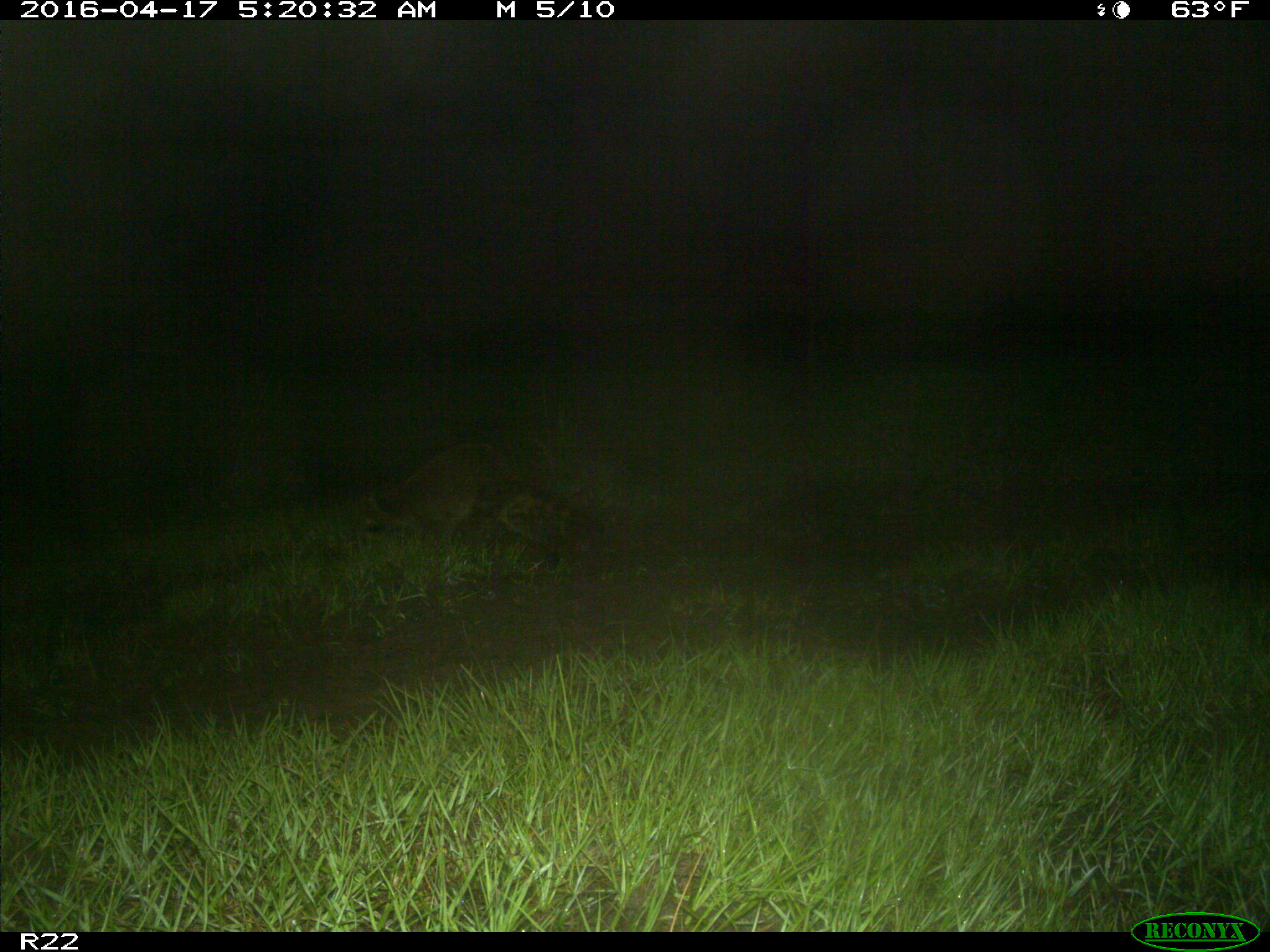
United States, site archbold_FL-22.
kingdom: Animalia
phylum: Chordata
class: Mammalia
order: Carnivora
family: Procyonidae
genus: Procyon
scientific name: Procyon lotor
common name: common raccoon